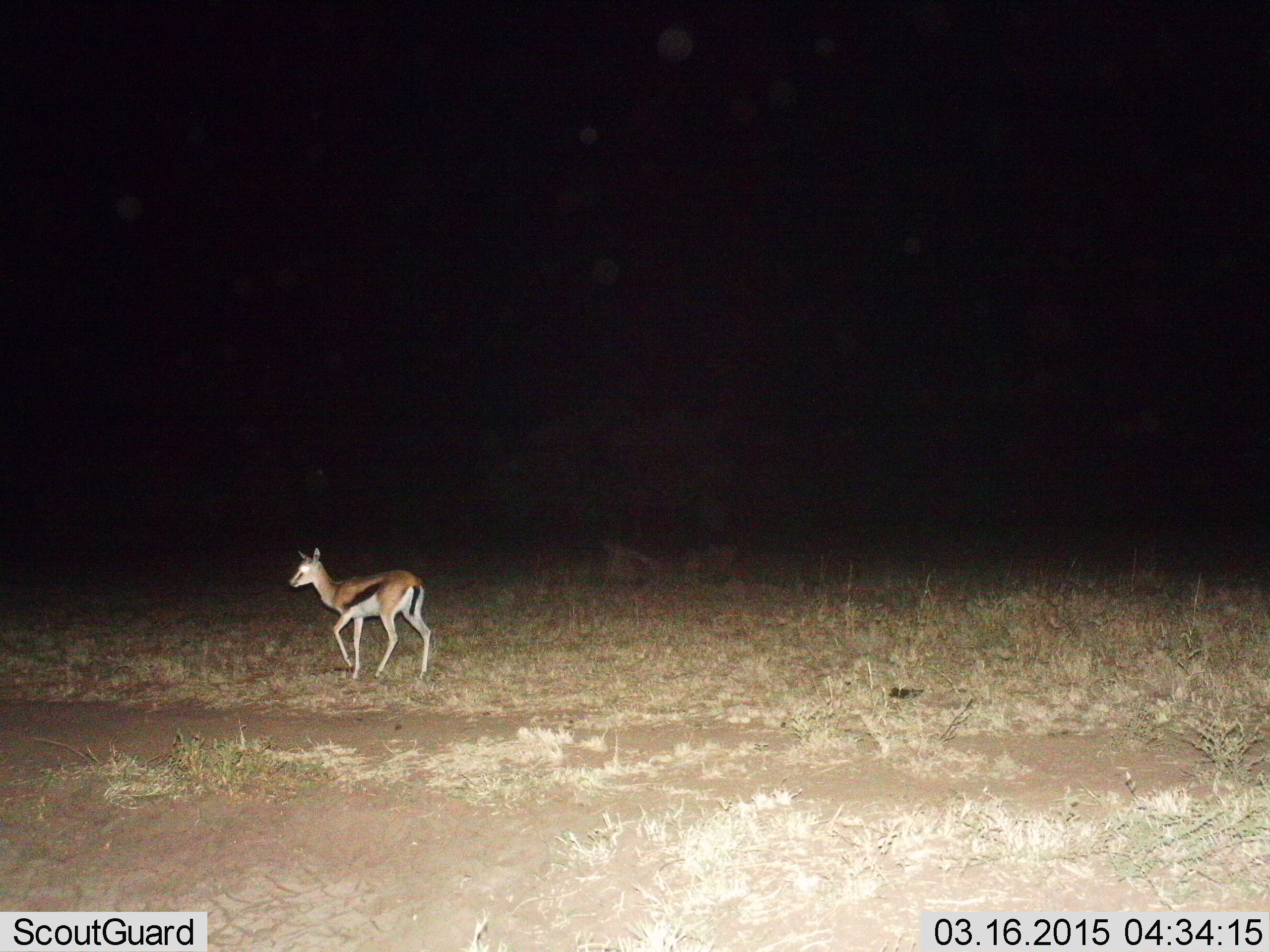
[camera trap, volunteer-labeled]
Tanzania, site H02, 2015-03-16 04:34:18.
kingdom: Animalia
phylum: Chordata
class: Mammalia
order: Artiodactyla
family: Bovidae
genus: Eudorcas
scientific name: Eudorcas thomsonii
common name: thomson's gazelle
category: gazellethomsons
Gazellethomsons (thomson's gazelle) (Eudorcas thomsonii), count 1. Behavior (volunteer vote fractions): standing 20%, resting 0%, moving 90%, interacting 10%. Young present (vote fraction): 0%. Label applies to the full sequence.